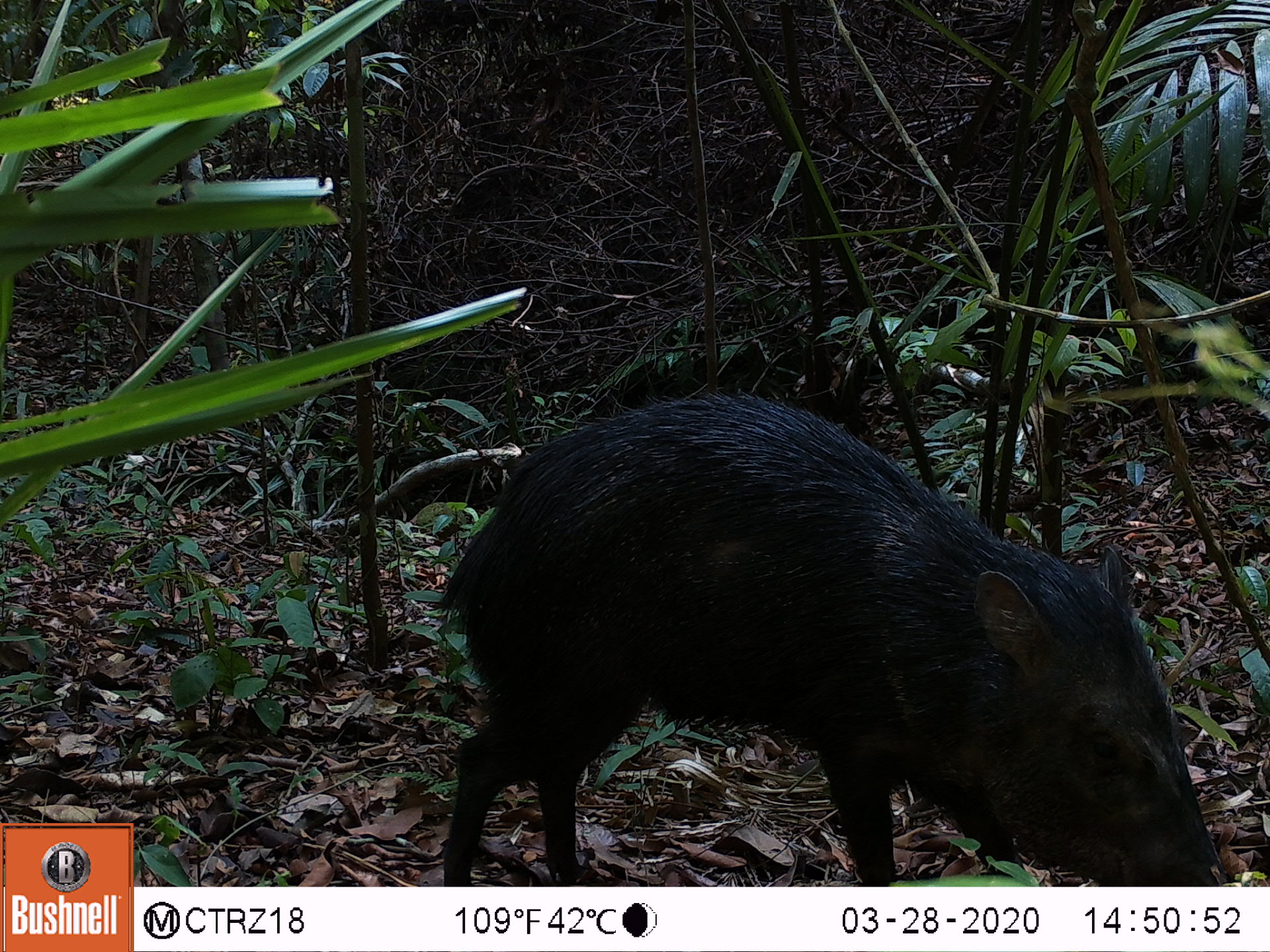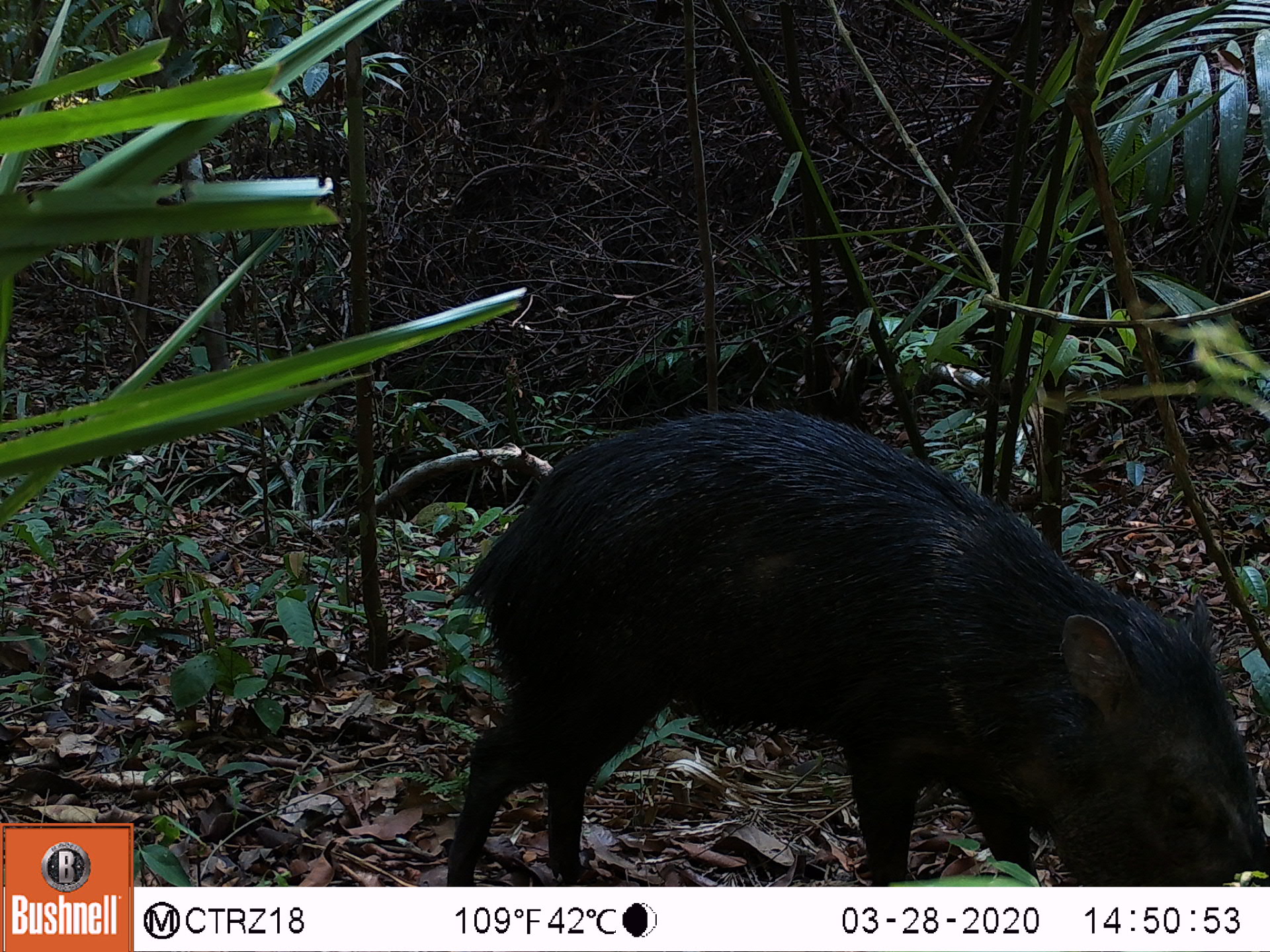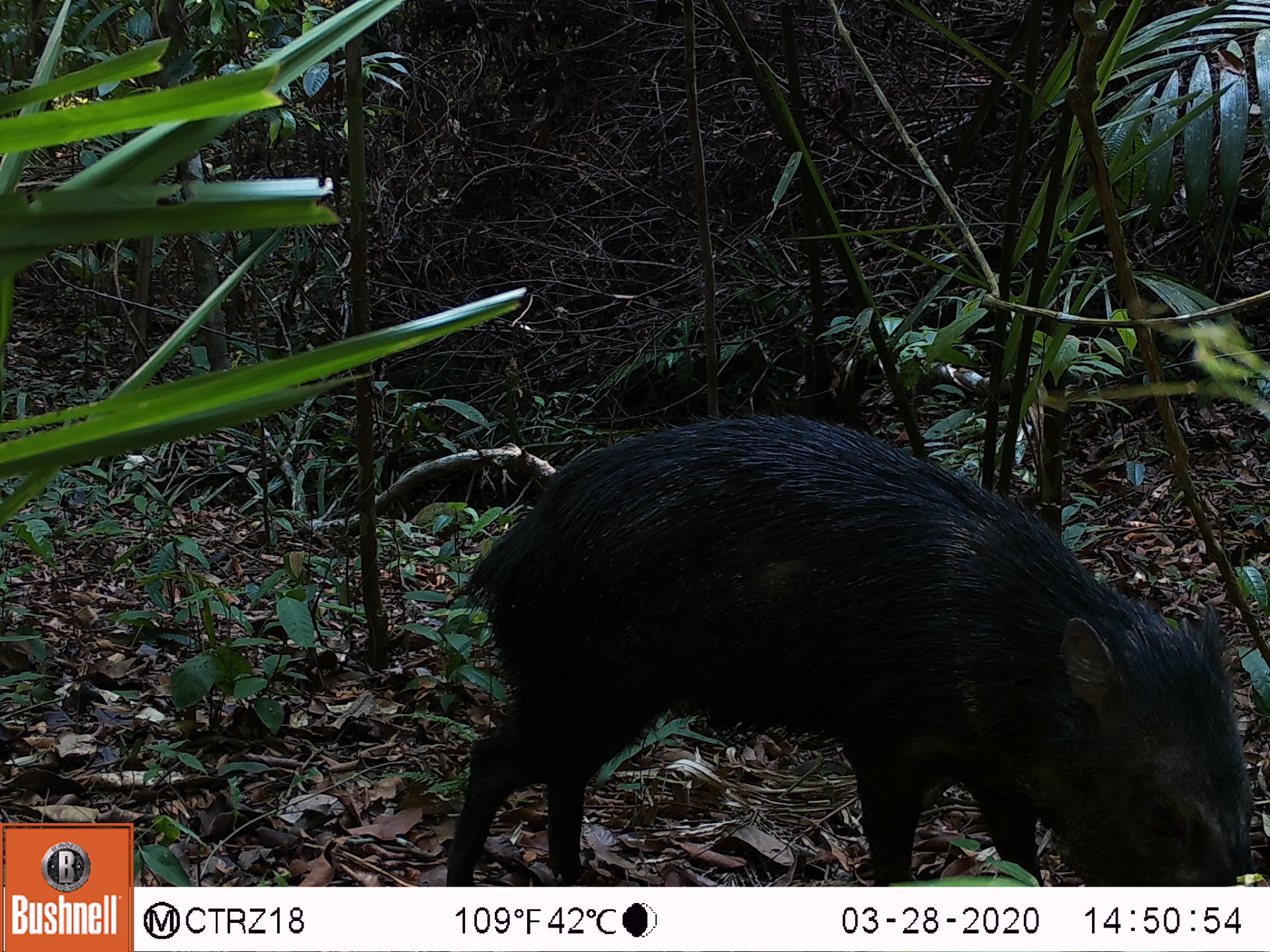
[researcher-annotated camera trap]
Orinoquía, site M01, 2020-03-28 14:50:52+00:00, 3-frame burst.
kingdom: Animalia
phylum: Chordata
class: Mammalia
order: Artiodactyla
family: Tayassuidae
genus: Pecari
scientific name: Pecari tajacu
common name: collared peccary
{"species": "collared peccary (Pecari tajacu)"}